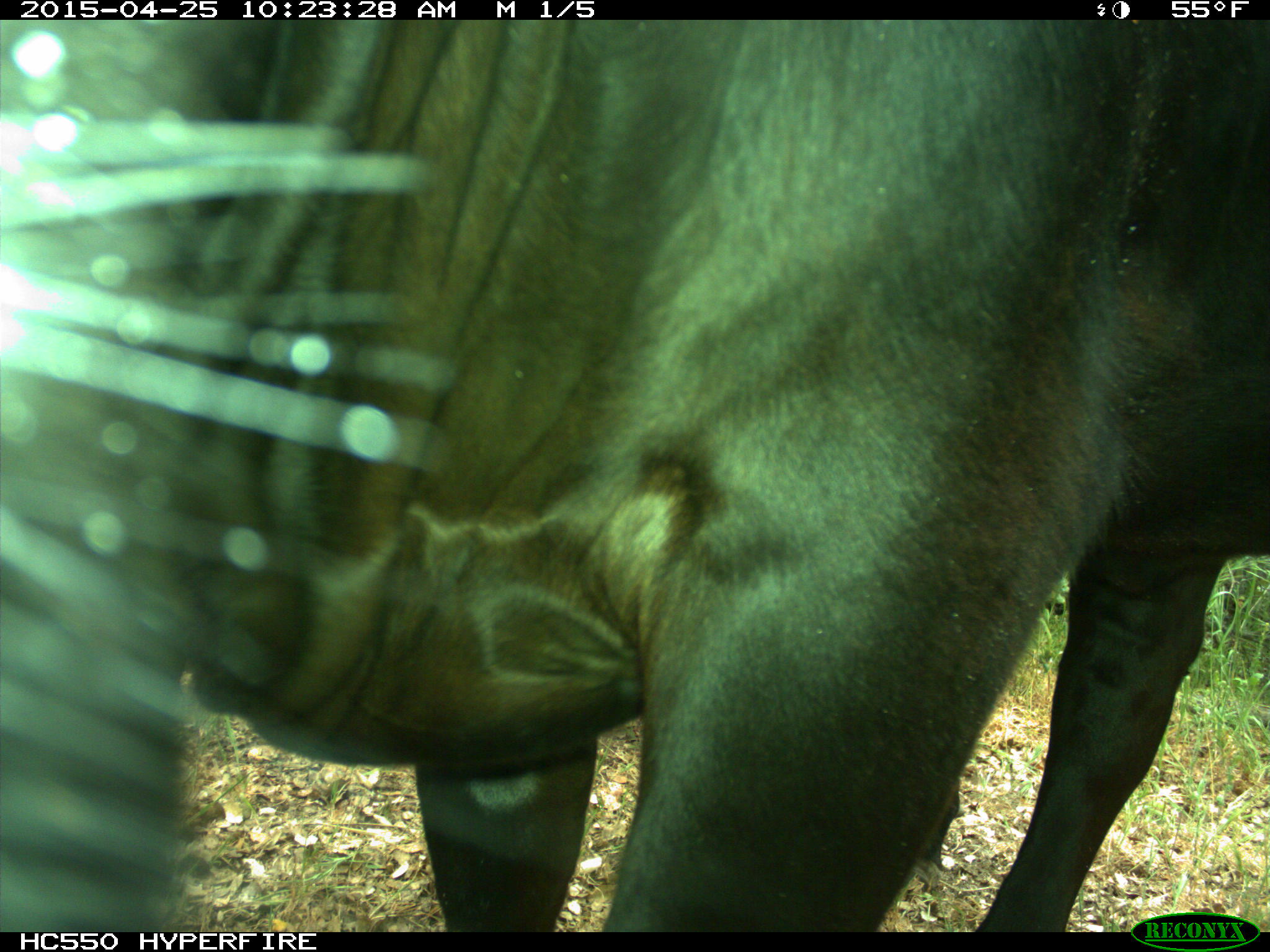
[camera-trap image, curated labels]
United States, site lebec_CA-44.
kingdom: Animalia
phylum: Chordata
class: Mammalia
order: Artiodactyla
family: Suidae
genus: Sus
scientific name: Sus scrofa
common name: wild boar